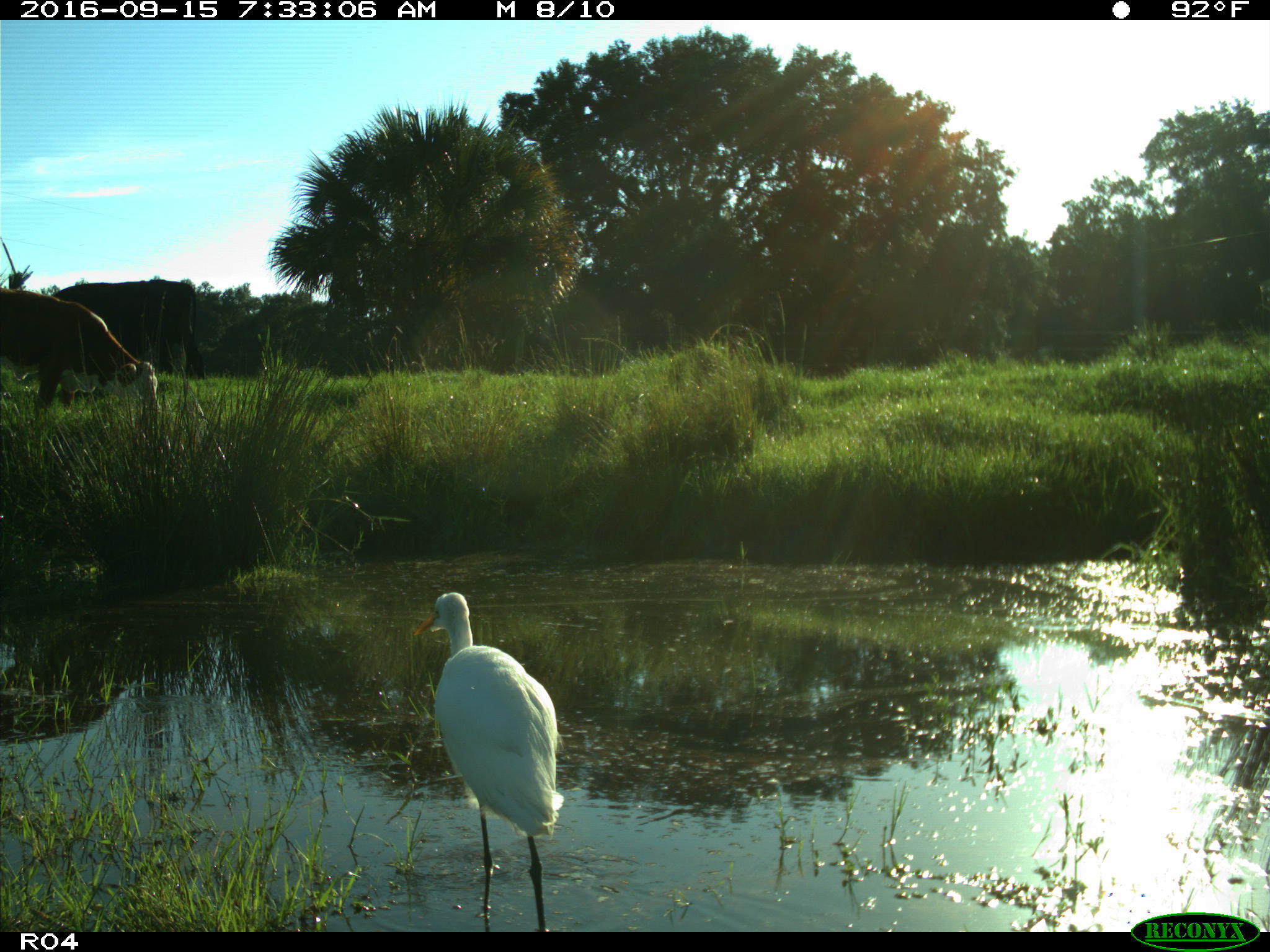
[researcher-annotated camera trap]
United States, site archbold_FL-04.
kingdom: Animalia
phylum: Chordata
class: Mammalia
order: Artiodactyla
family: Bovidae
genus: Bos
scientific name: Bos taurus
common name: domestic cow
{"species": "Bos taurus (domestic cow)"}